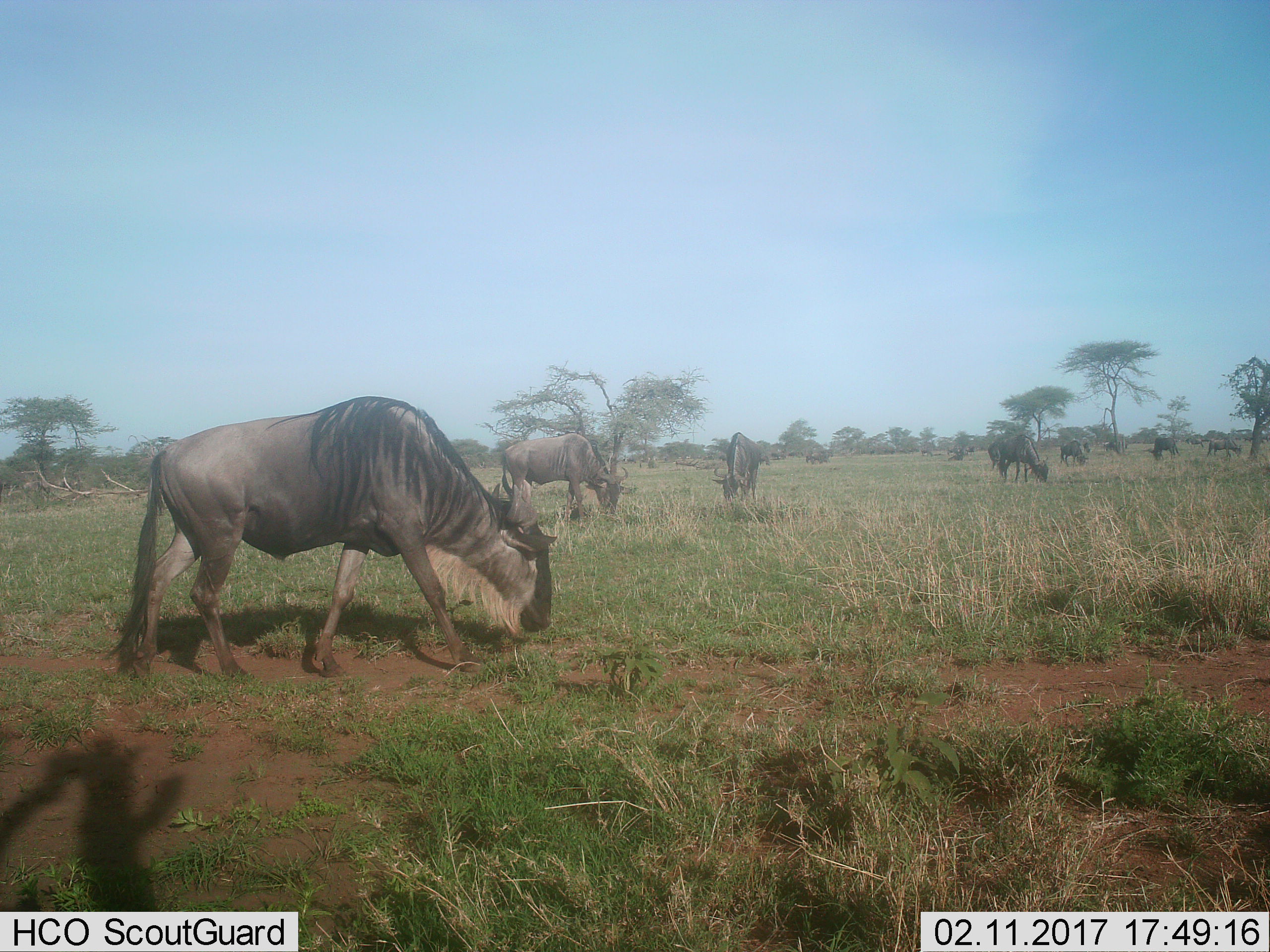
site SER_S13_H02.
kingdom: Animalia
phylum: Chordata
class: Mammalia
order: Artiodactyla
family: Bovidae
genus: Connochaetes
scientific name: Connochaetes taurinus taurinus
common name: blue wildebeest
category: wildebeestblue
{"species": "wildebeestblue (blue wildebeest) (Connochaetes taurinus taurinus)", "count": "11-50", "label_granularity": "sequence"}